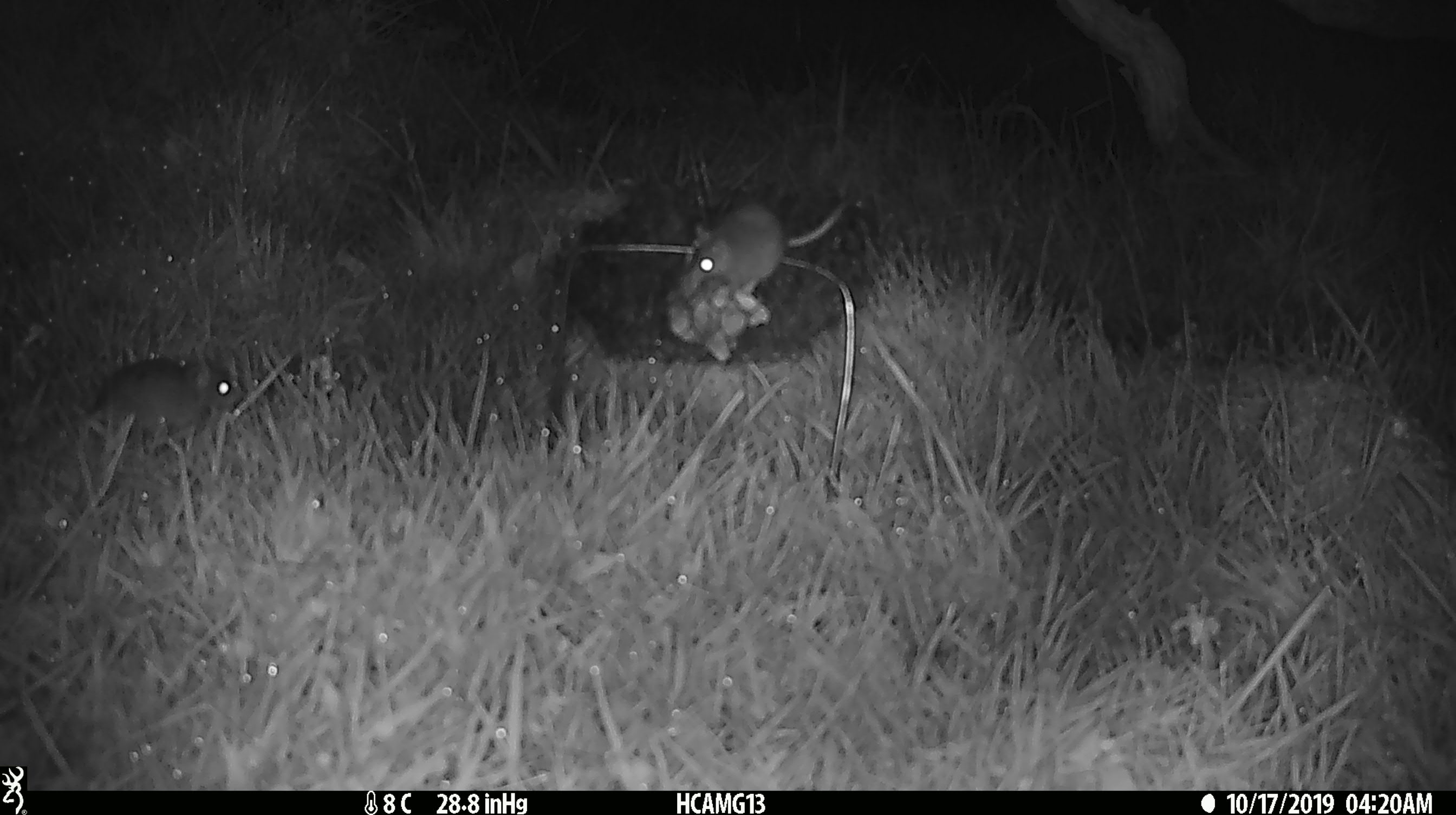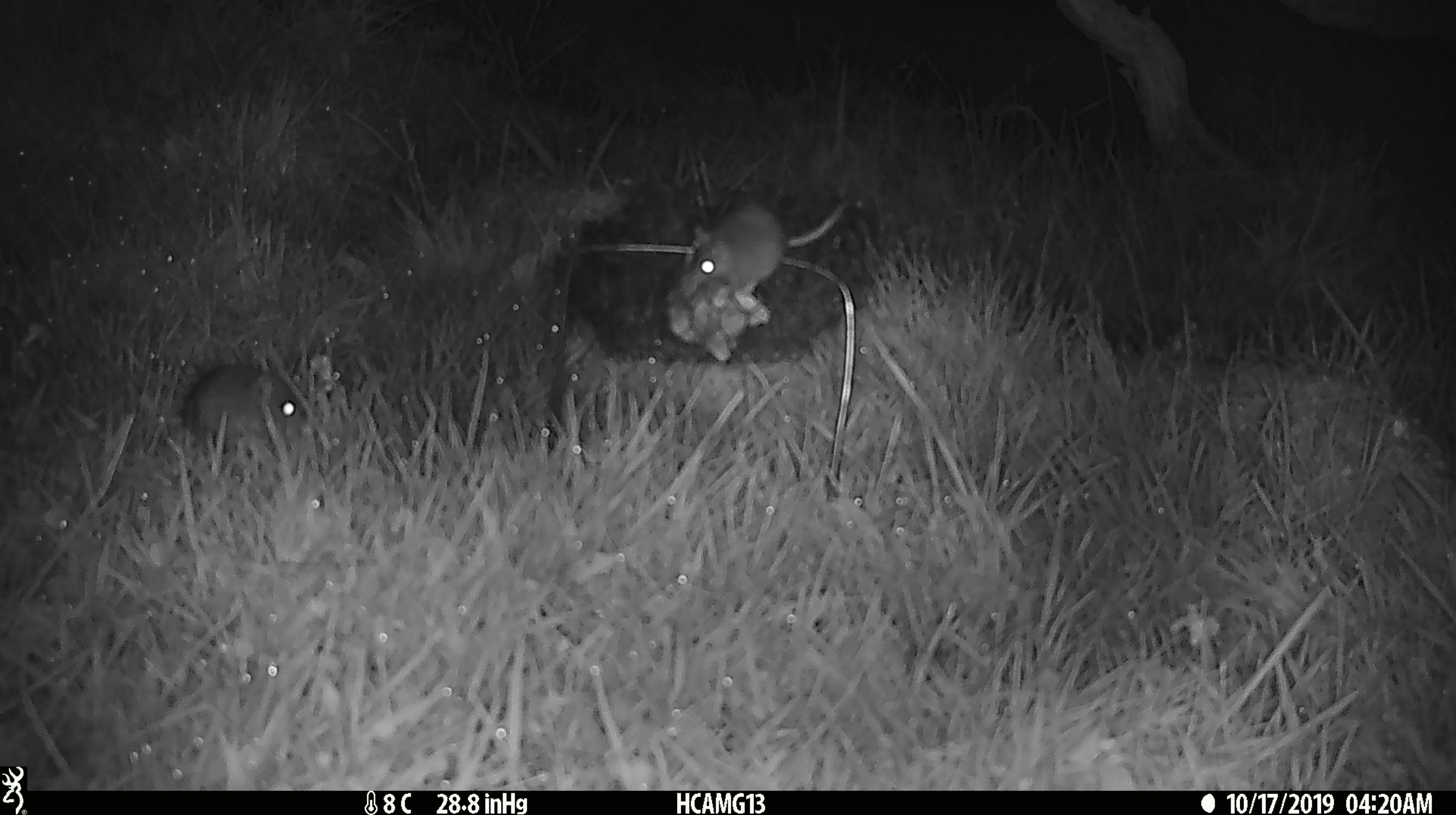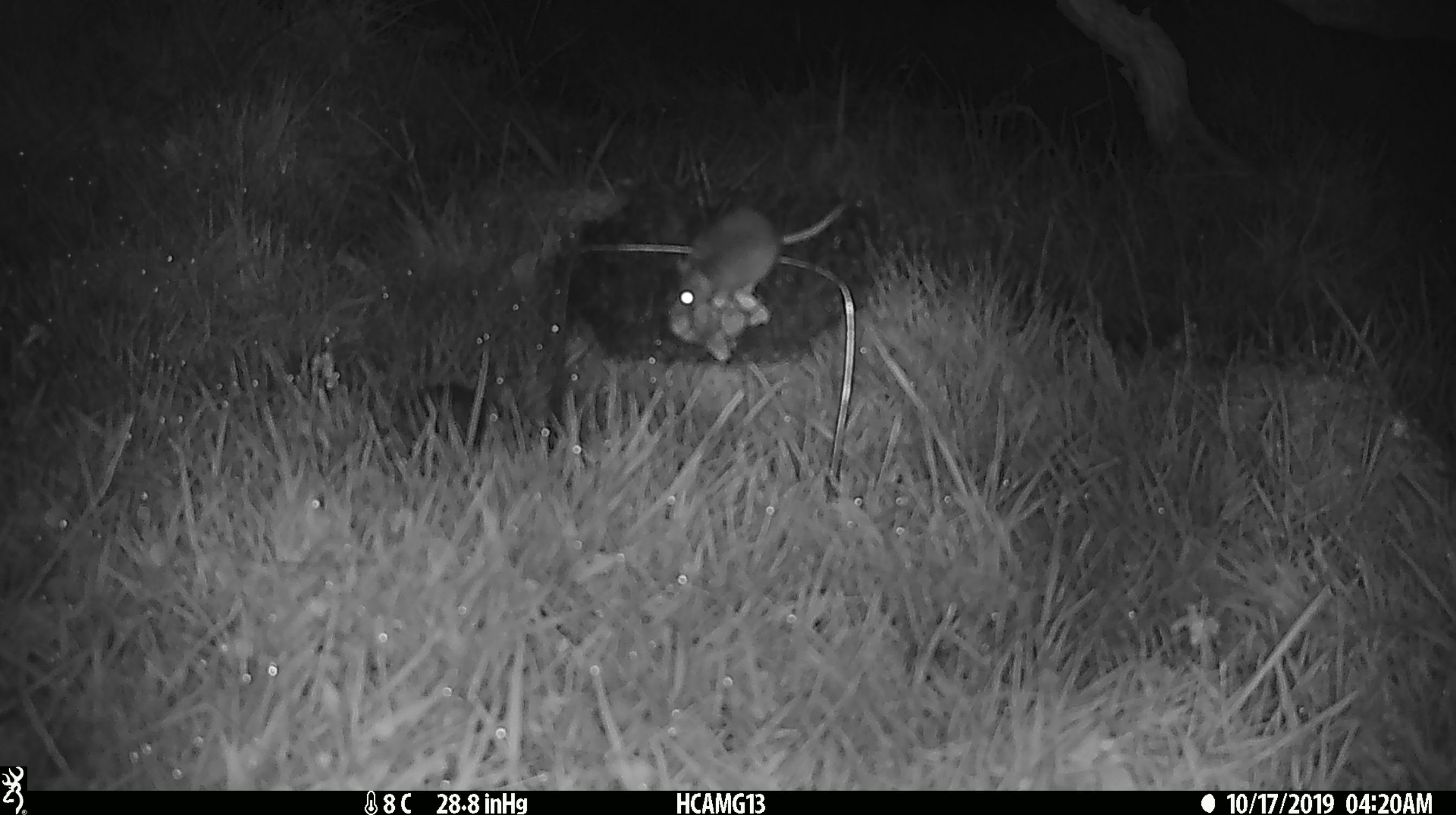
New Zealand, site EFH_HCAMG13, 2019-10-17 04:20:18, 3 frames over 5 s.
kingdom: Animalia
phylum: Chordata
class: Mammalia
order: Rodentia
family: Muridae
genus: Mus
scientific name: Mus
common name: mouse